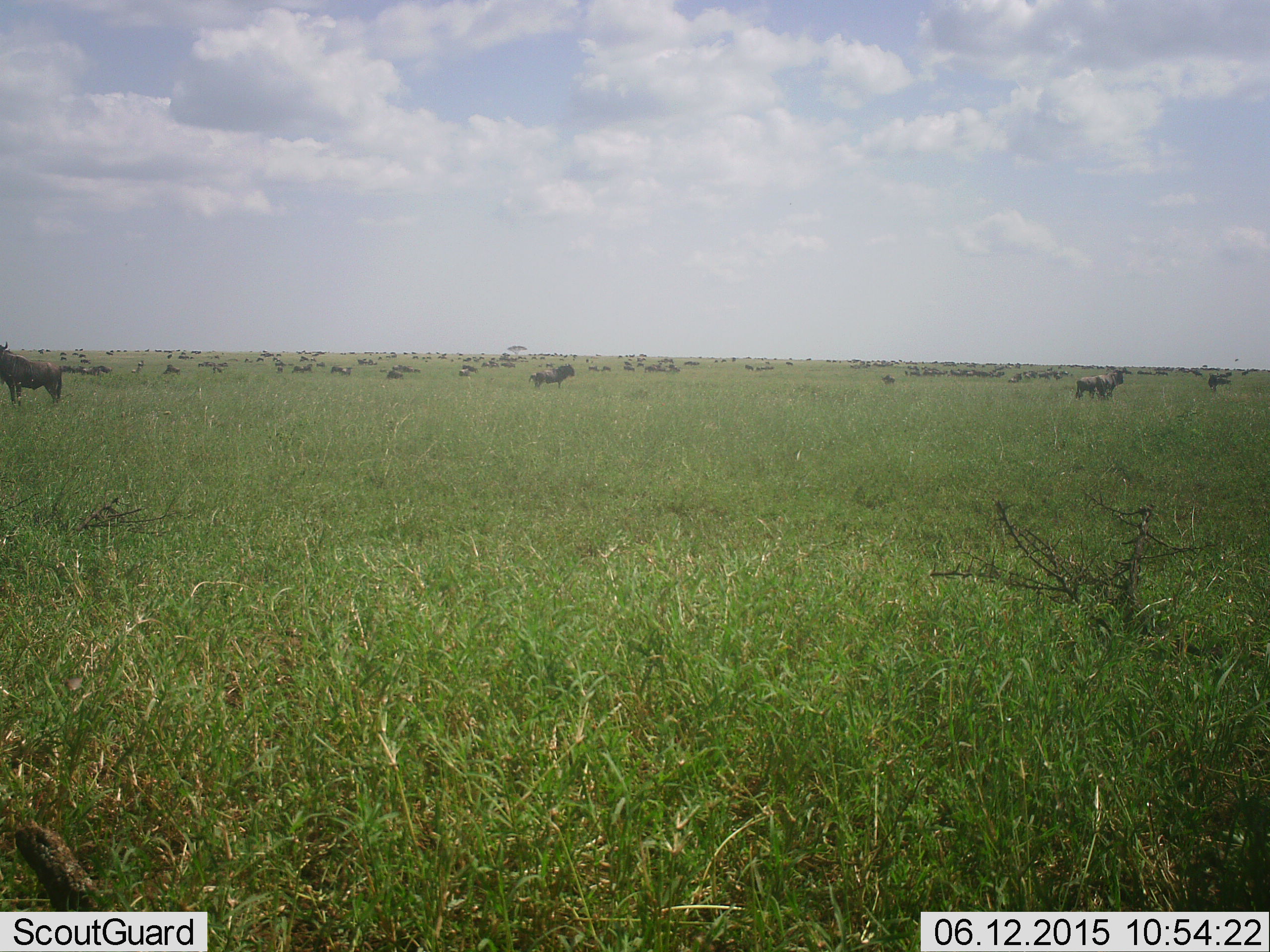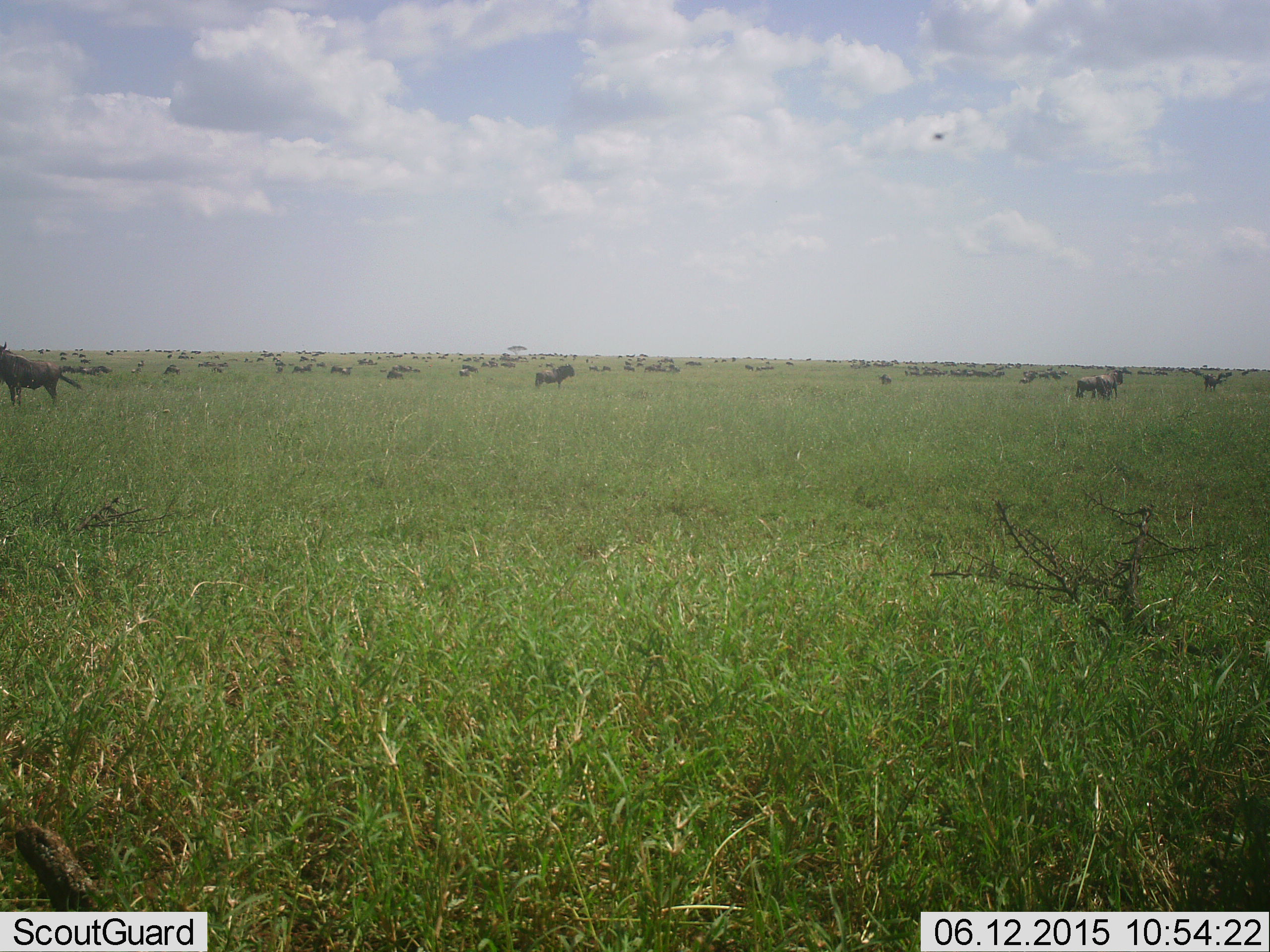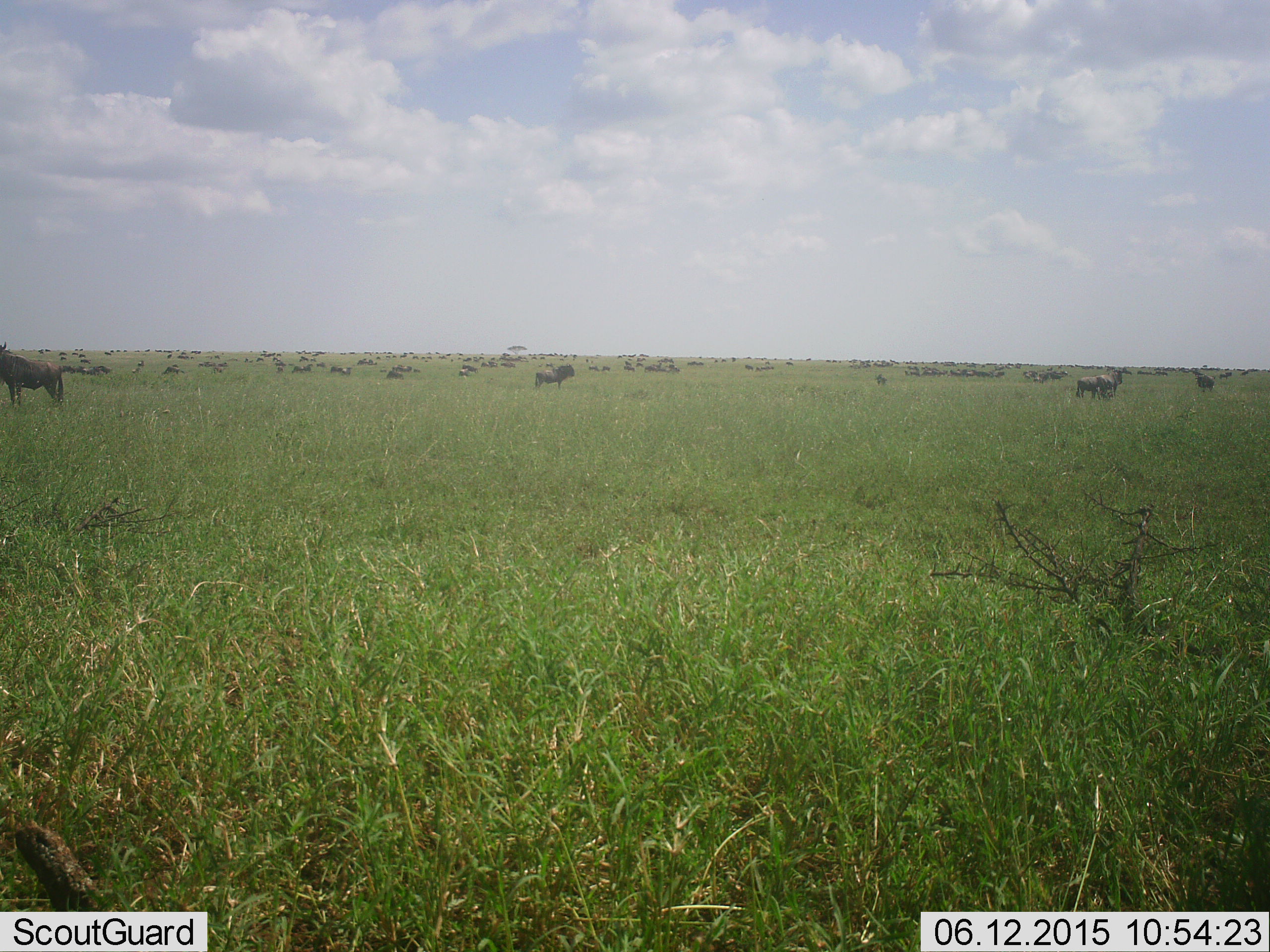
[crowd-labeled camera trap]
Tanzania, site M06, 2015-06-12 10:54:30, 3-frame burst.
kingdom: Animalia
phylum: Chordata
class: Mammalia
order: Artiodactyla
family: Bovidae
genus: Connochaetes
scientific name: Connochaetes taurinus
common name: blue wildebeest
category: wildebeest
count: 51+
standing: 82%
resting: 18%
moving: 36%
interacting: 0%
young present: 0%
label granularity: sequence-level